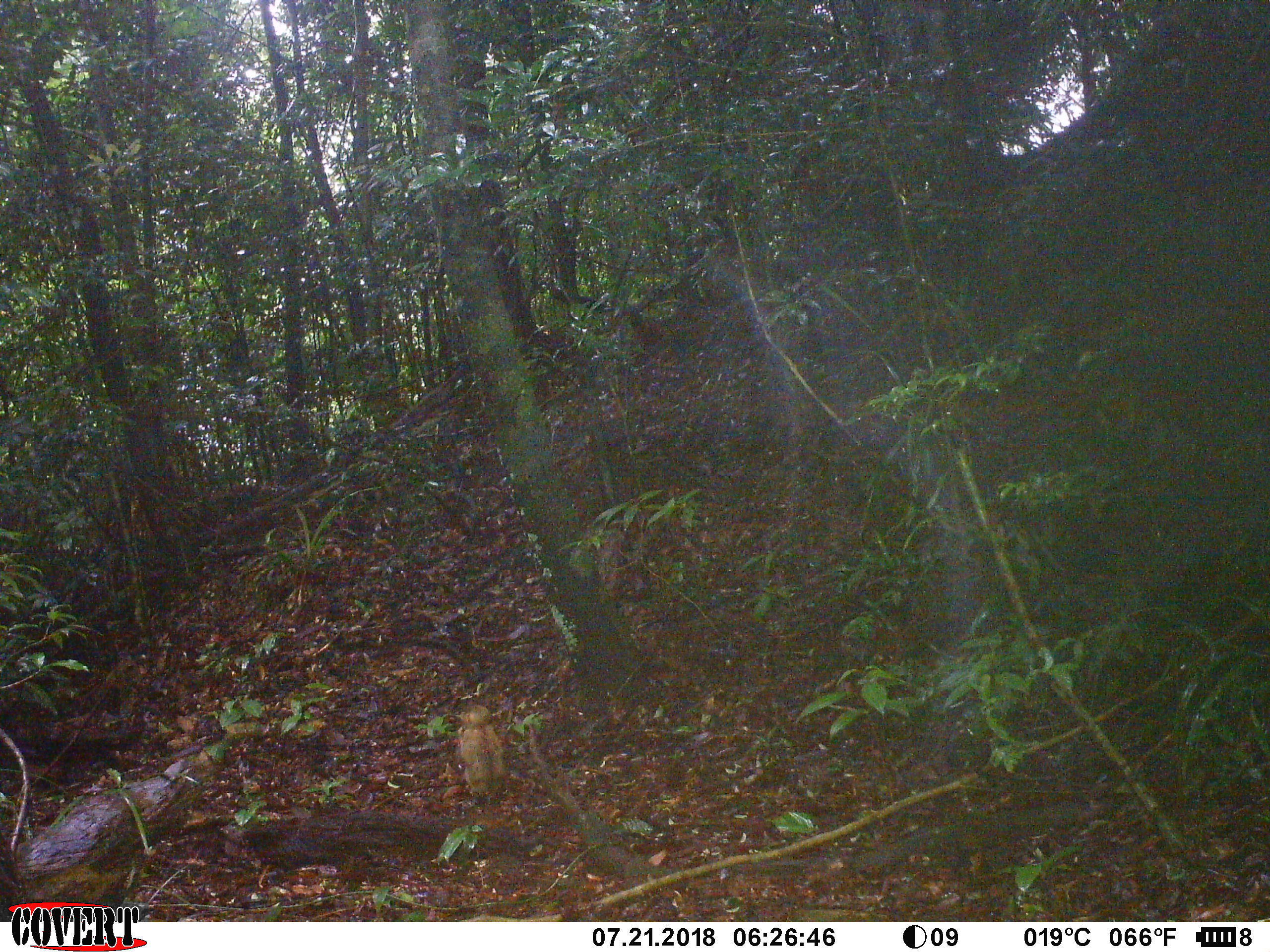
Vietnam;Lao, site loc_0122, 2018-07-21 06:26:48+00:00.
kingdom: Animalia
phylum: Chordata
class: Mammalia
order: Primates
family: Cercopithecidae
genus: Macaca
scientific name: Macaca nemestrina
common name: pig-tailed macaque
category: pig tailed macaque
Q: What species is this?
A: Pig tailed macaque (pig-tailed macaque) (Macaca nemestrina).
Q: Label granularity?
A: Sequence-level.